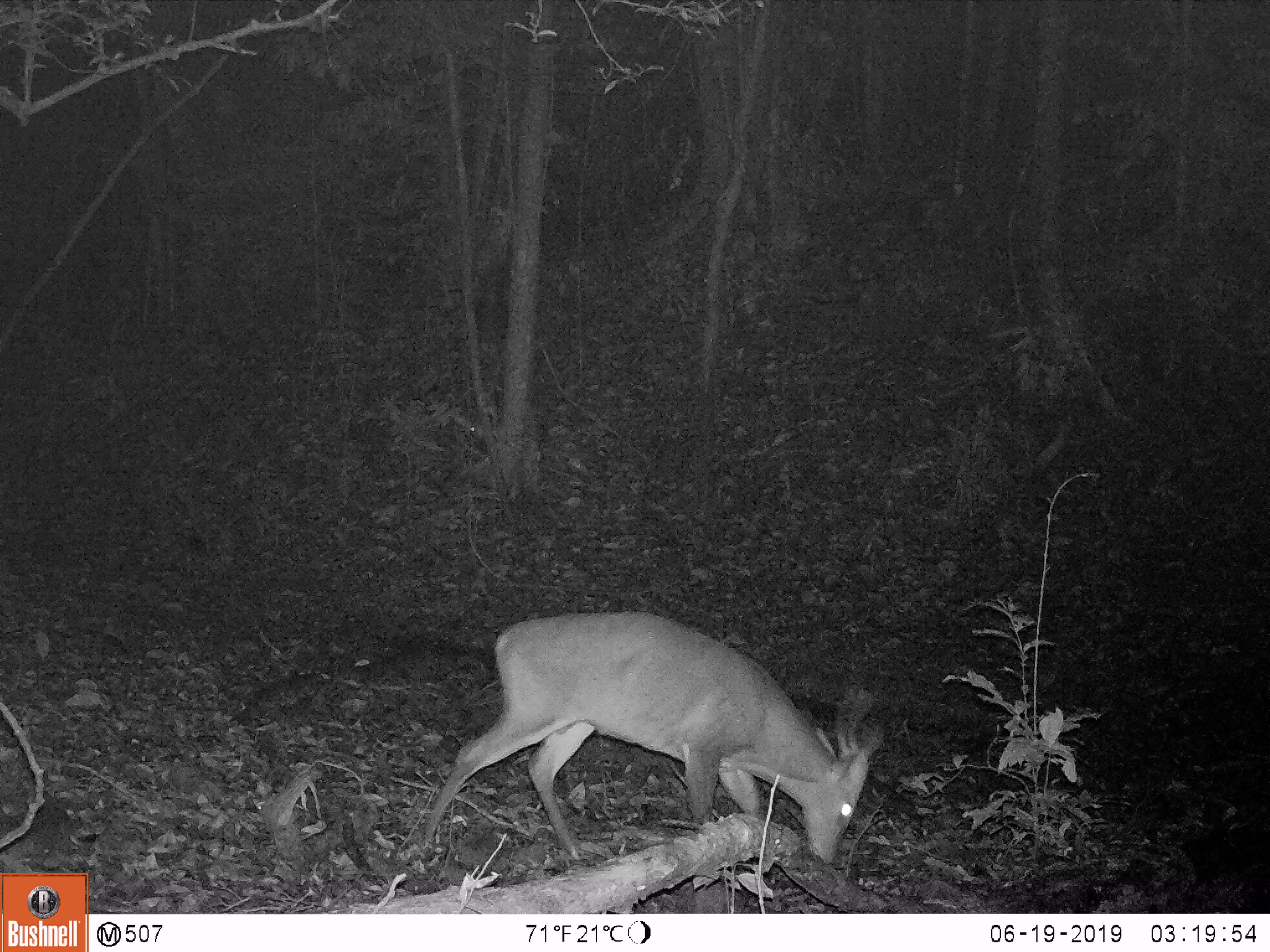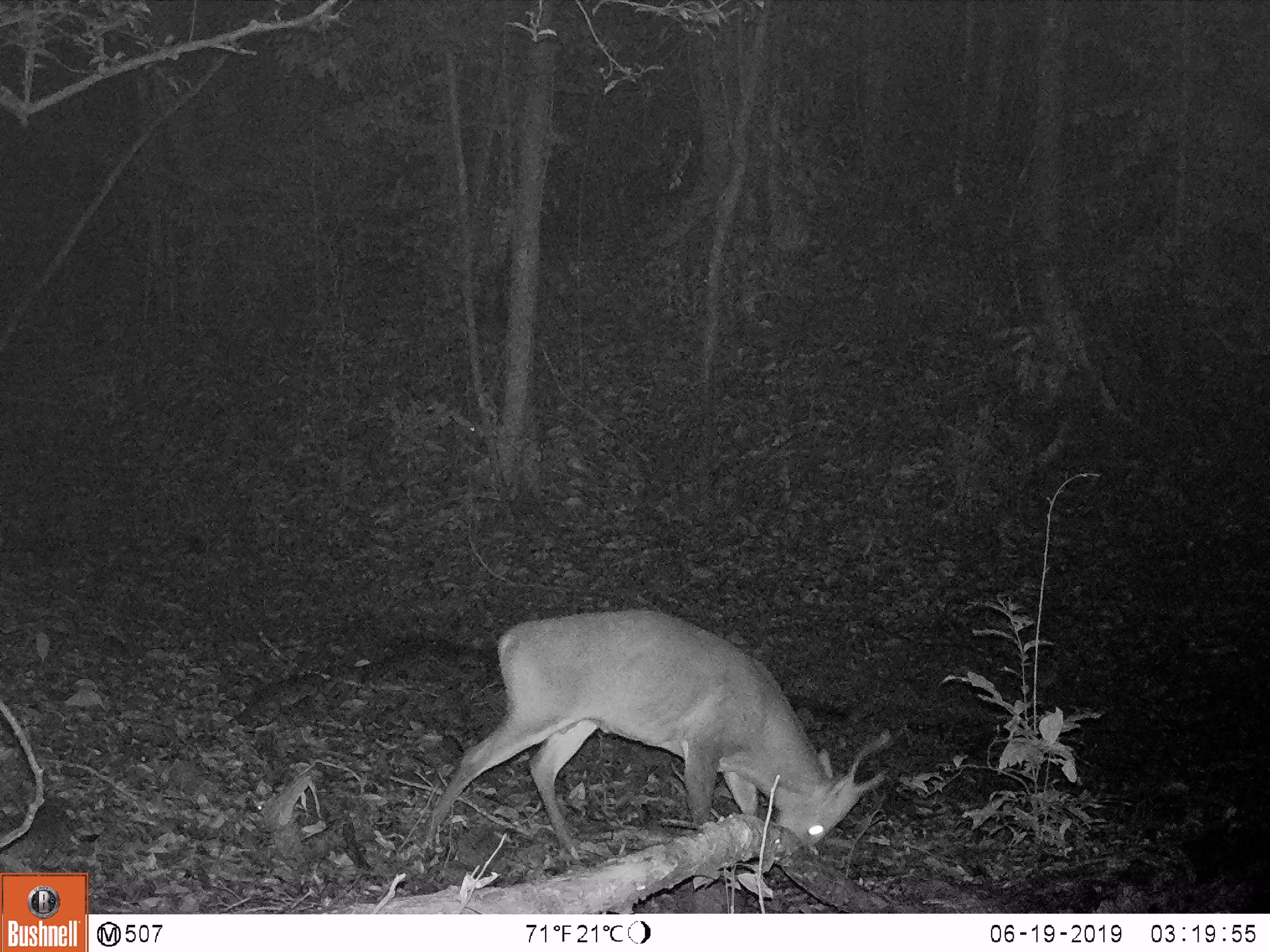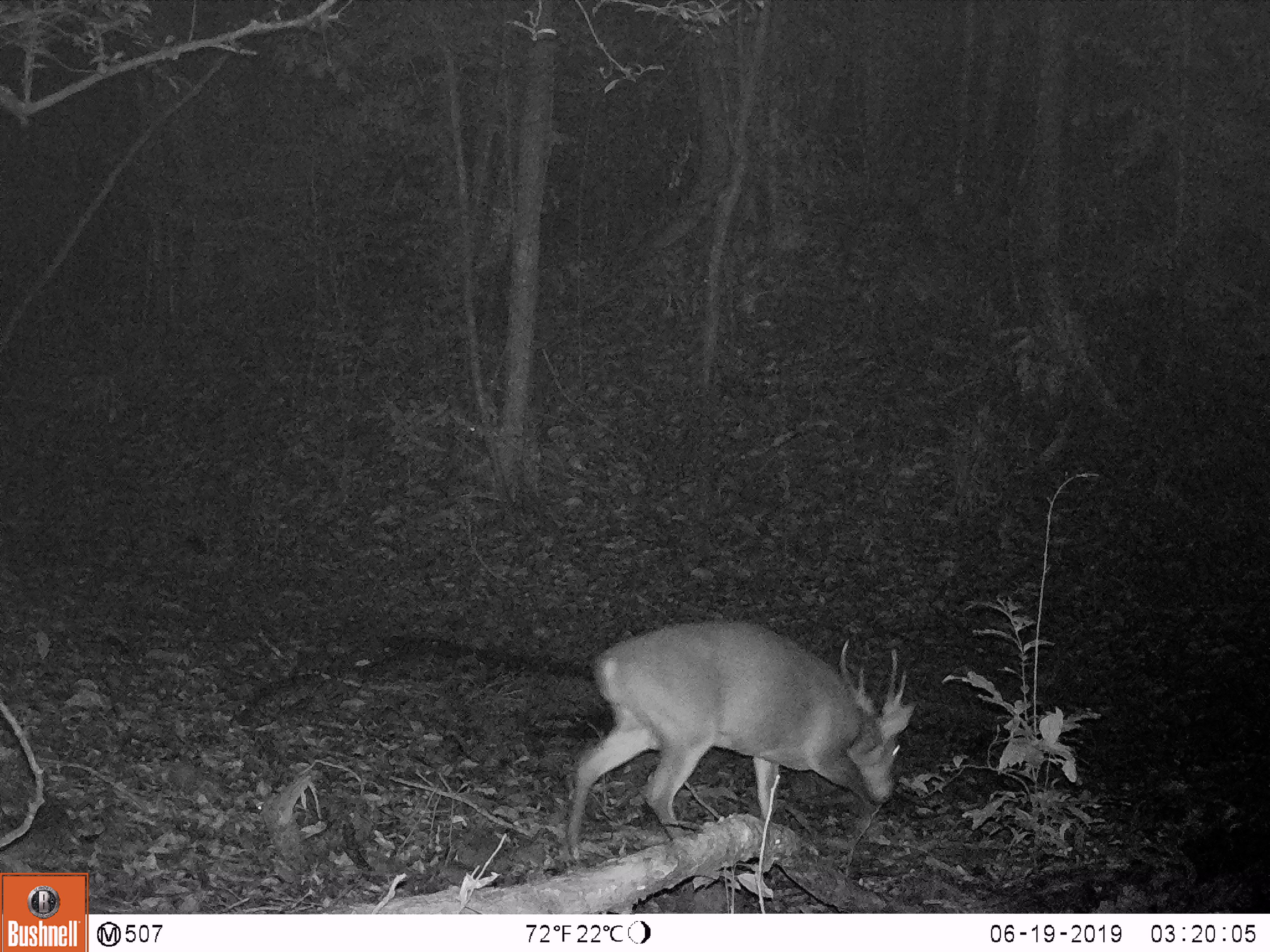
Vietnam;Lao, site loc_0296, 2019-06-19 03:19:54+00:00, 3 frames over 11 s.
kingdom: Animalia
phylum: Chordata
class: Mammalia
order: Artiodactyla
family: Cervidae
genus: Muntiacus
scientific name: Muntiacus vuquangensis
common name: large-antlered muntjac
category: large antlered muntjac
Large antlered muntjac (large-antlered muntjac) (Muntiacus vuquangensis). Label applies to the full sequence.